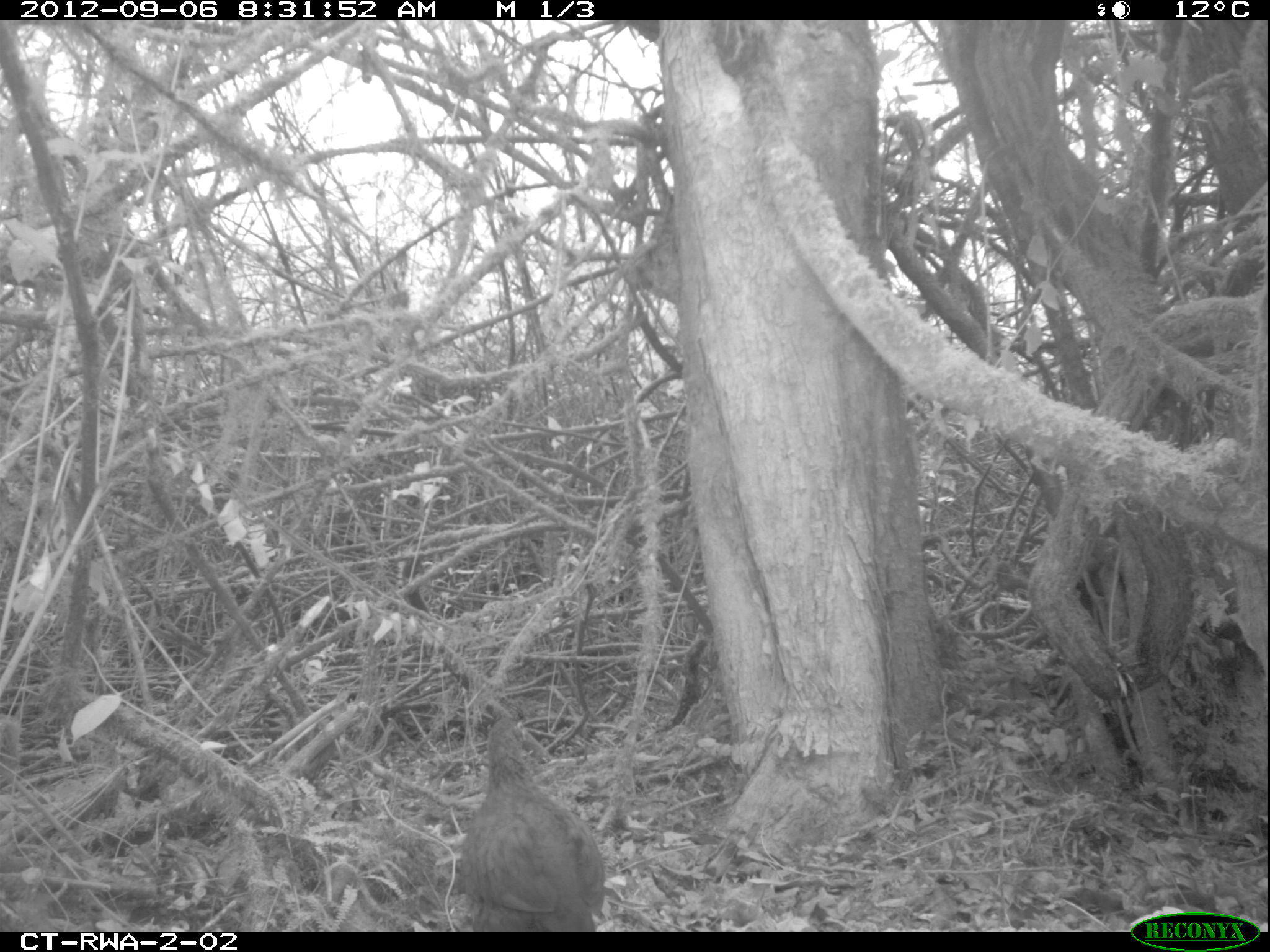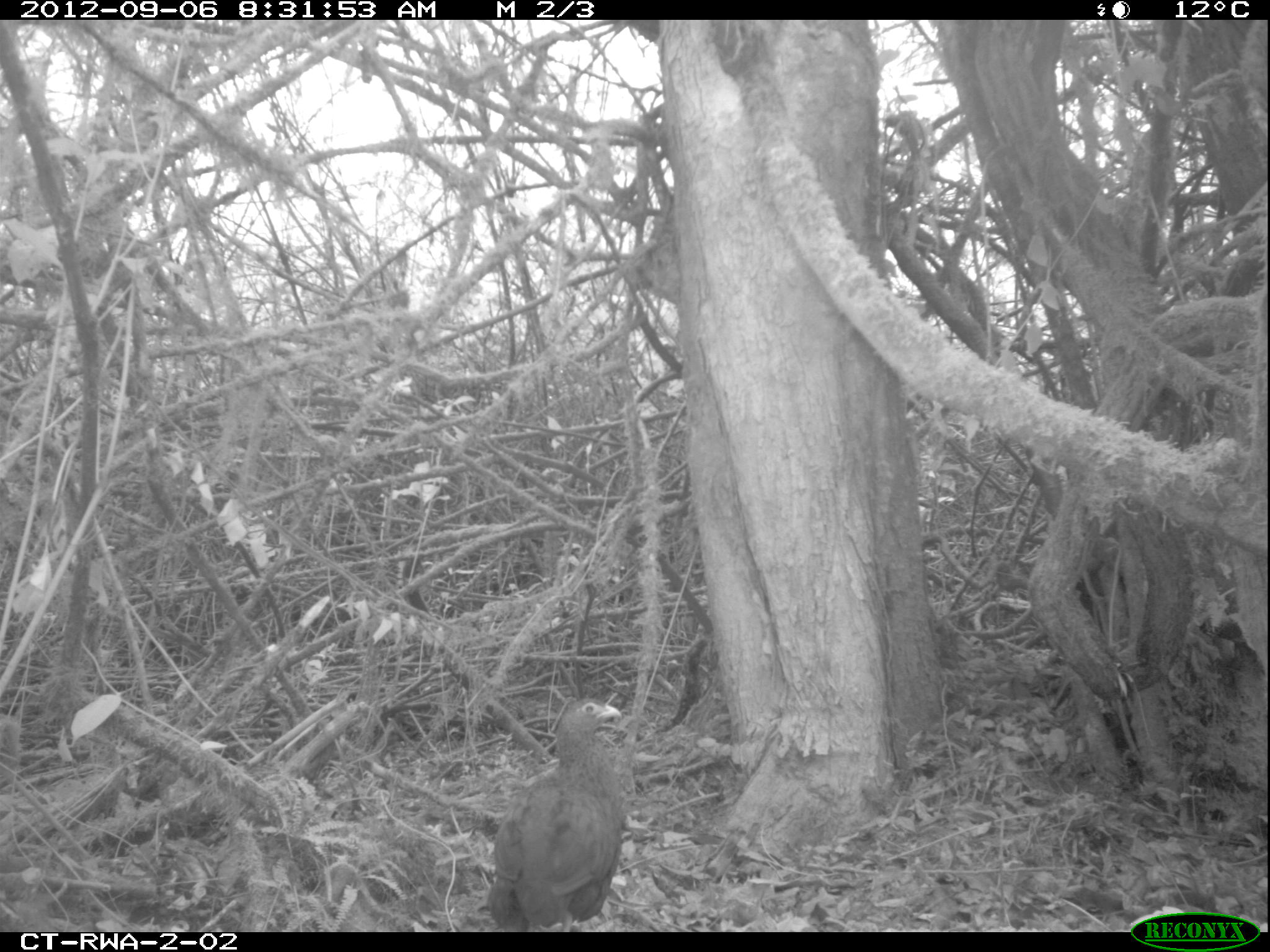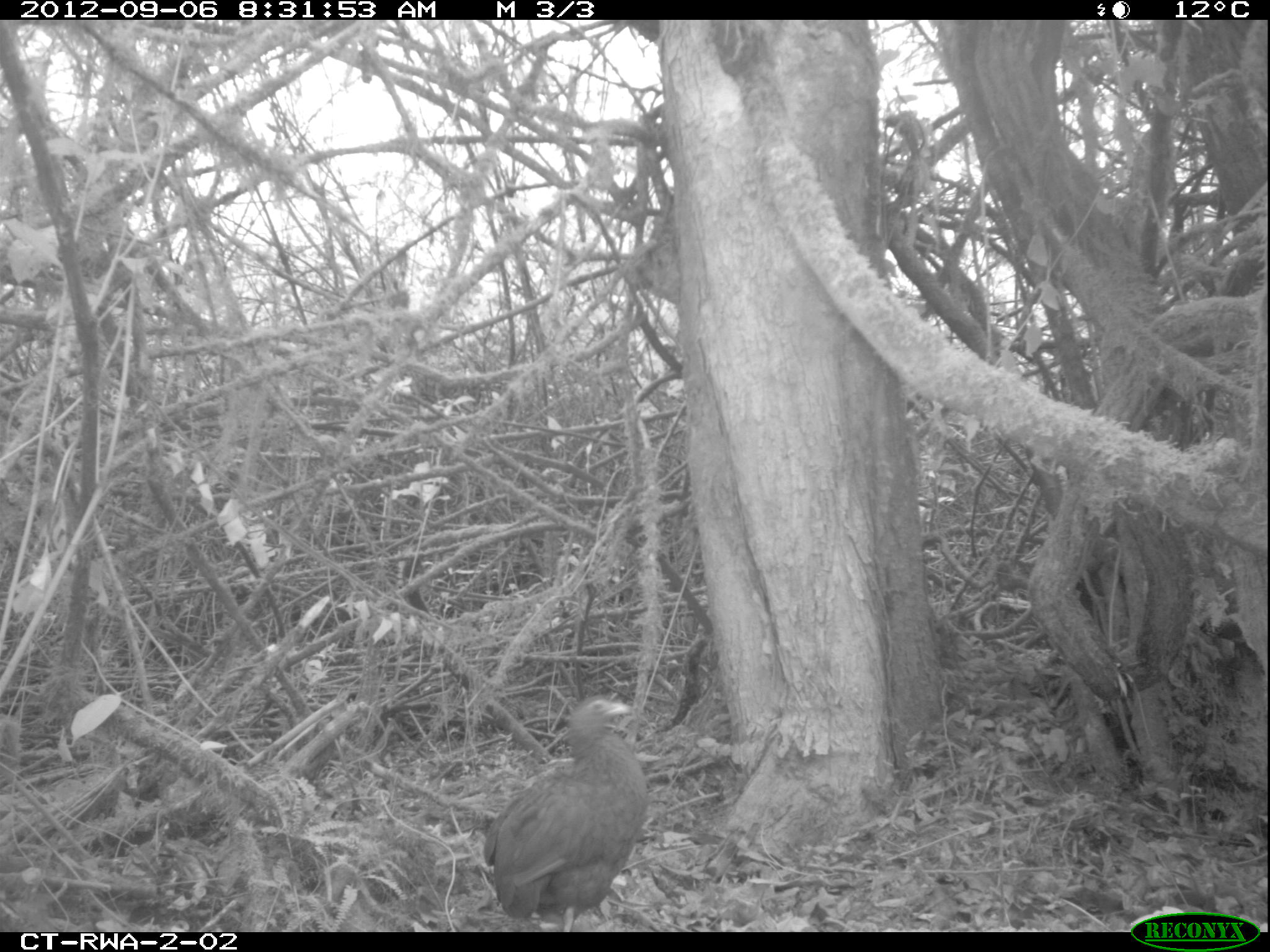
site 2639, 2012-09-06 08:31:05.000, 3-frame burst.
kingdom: Animalia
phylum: Chordata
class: Aves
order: Galliformes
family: Phasianidae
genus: Pternistis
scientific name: Pternistis nobilis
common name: handsome francolin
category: francolinus nobilis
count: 1